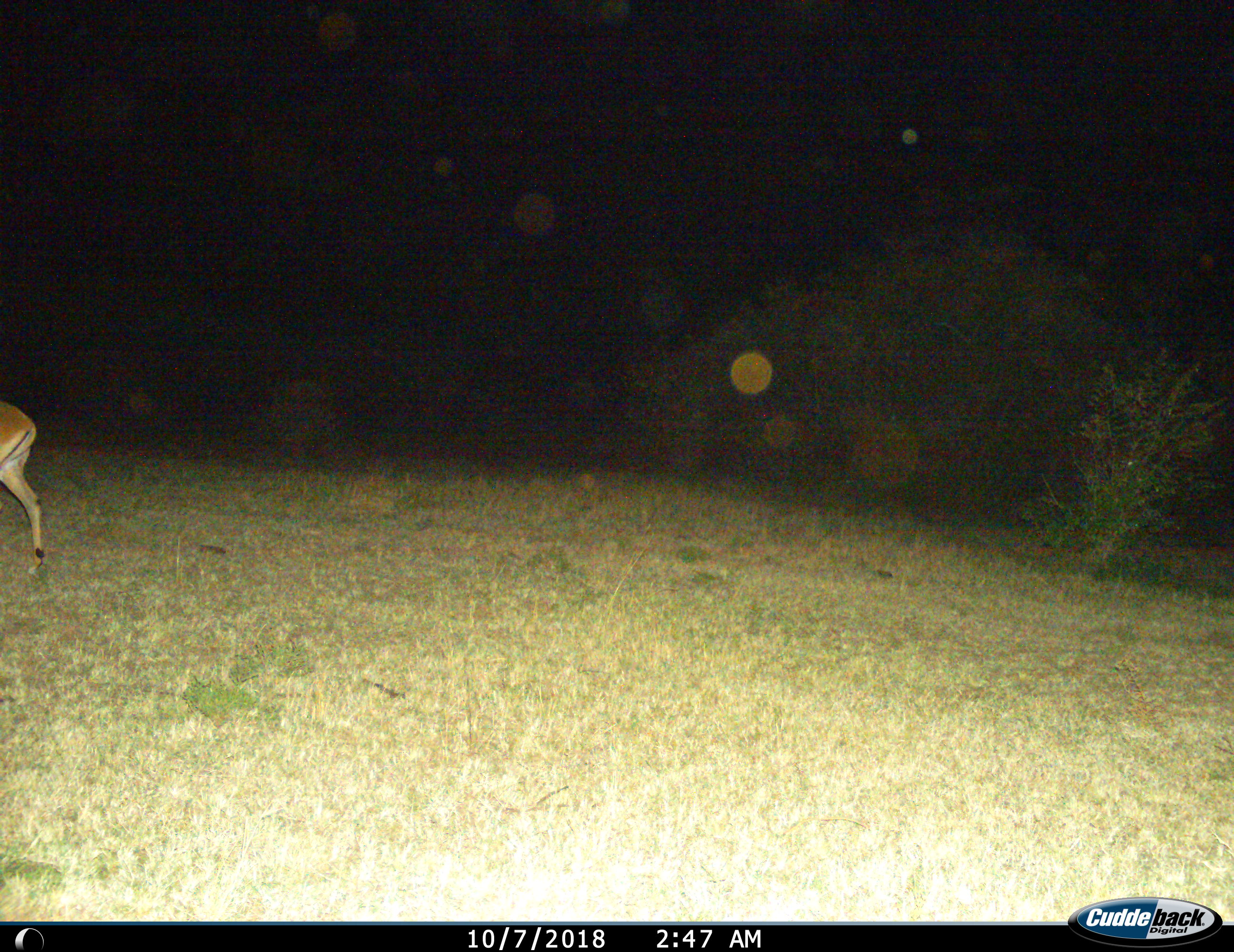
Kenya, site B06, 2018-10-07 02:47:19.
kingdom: Animalia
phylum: Chordata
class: Mammalia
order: Artiodactyla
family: Bovidae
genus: Aepyceros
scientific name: Aepyceros melampus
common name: impala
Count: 1.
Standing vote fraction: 0%.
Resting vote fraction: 0%.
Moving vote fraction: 100%.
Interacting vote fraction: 0%.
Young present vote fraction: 0%.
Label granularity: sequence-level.